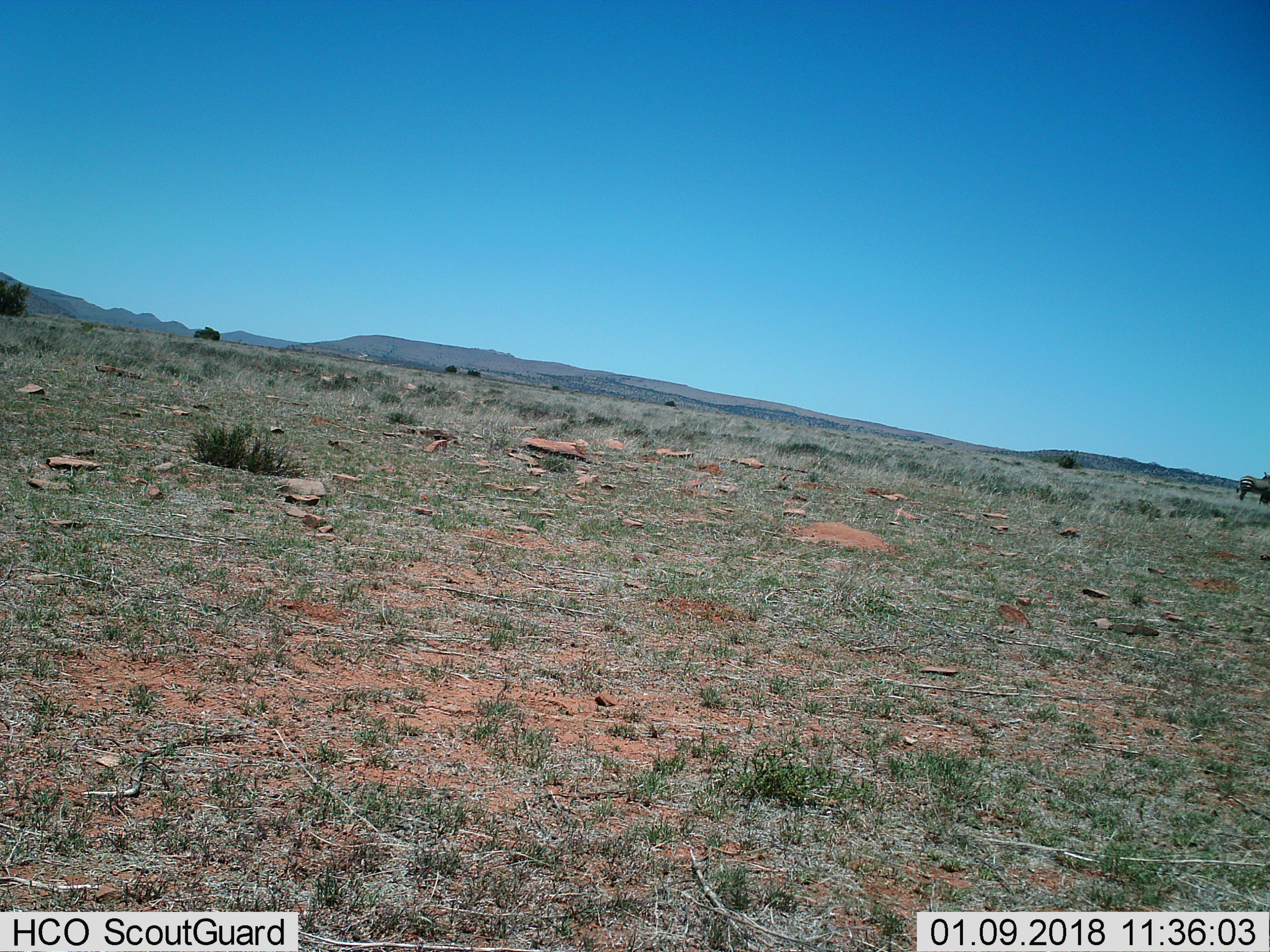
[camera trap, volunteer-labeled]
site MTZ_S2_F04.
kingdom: Animalia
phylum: Chordata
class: Mammalia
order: Perissodactyla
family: Equidae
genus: Equus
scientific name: Equus zebra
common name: mountain zebra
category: zebramountain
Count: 1.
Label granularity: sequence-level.